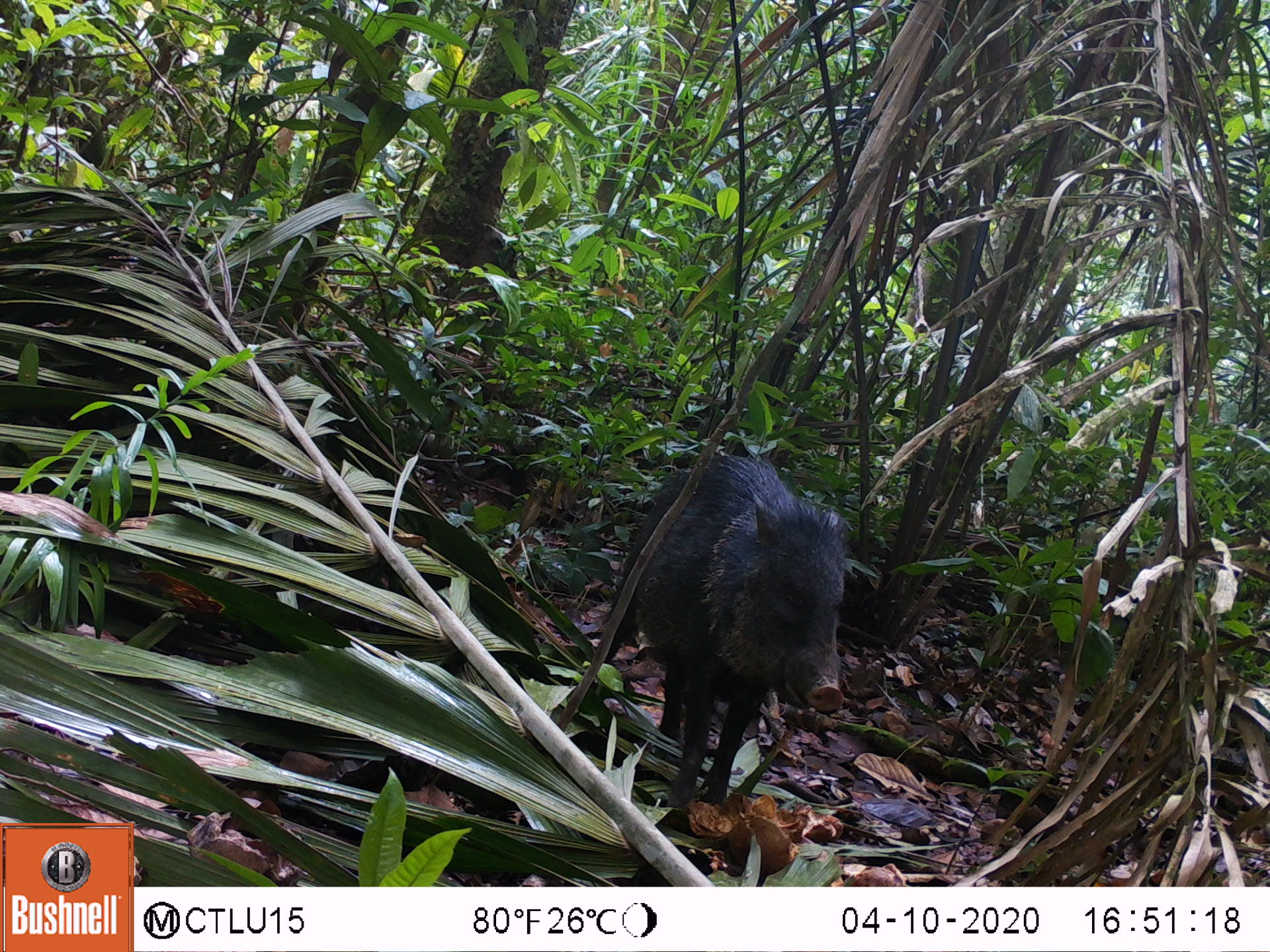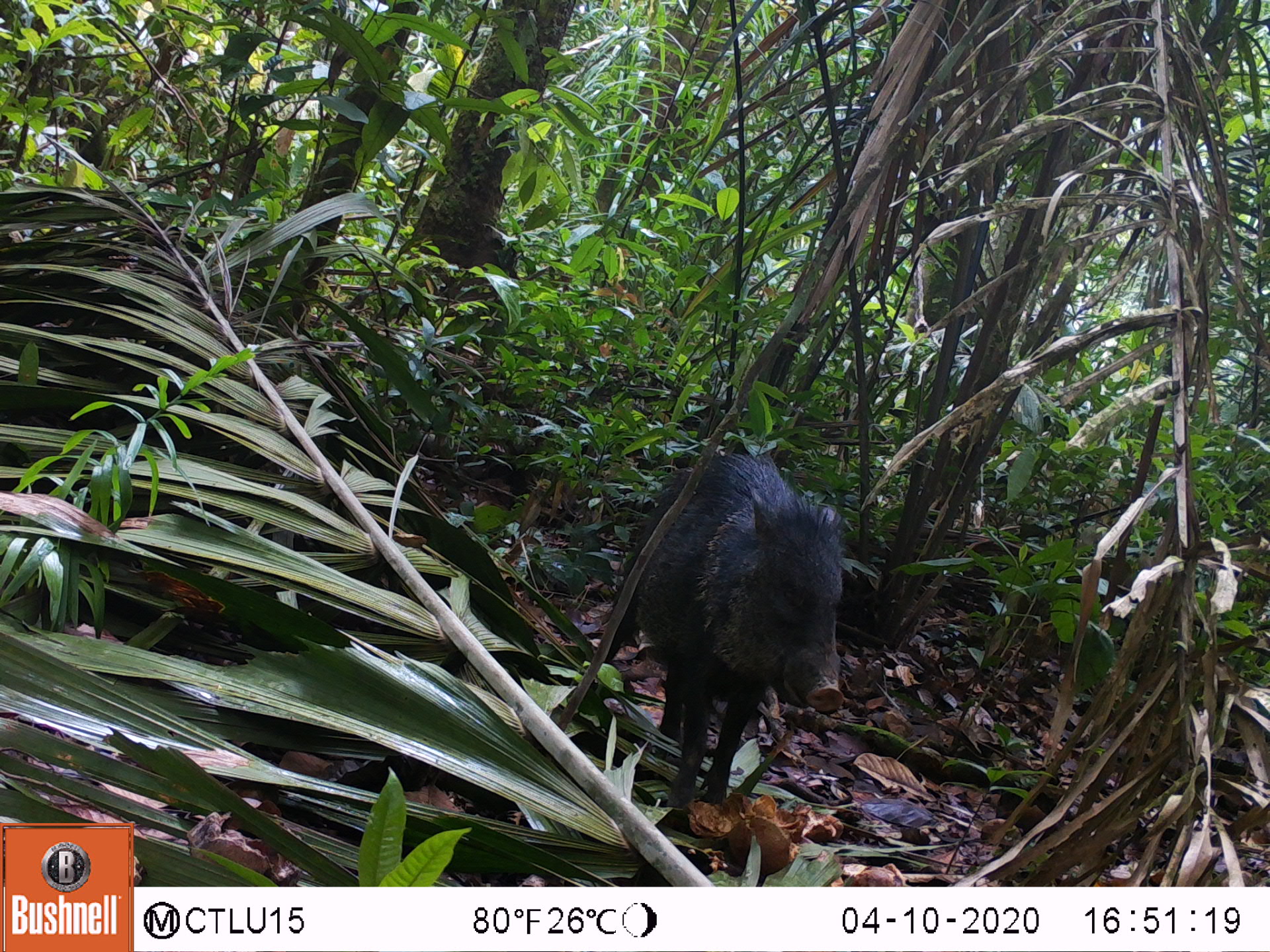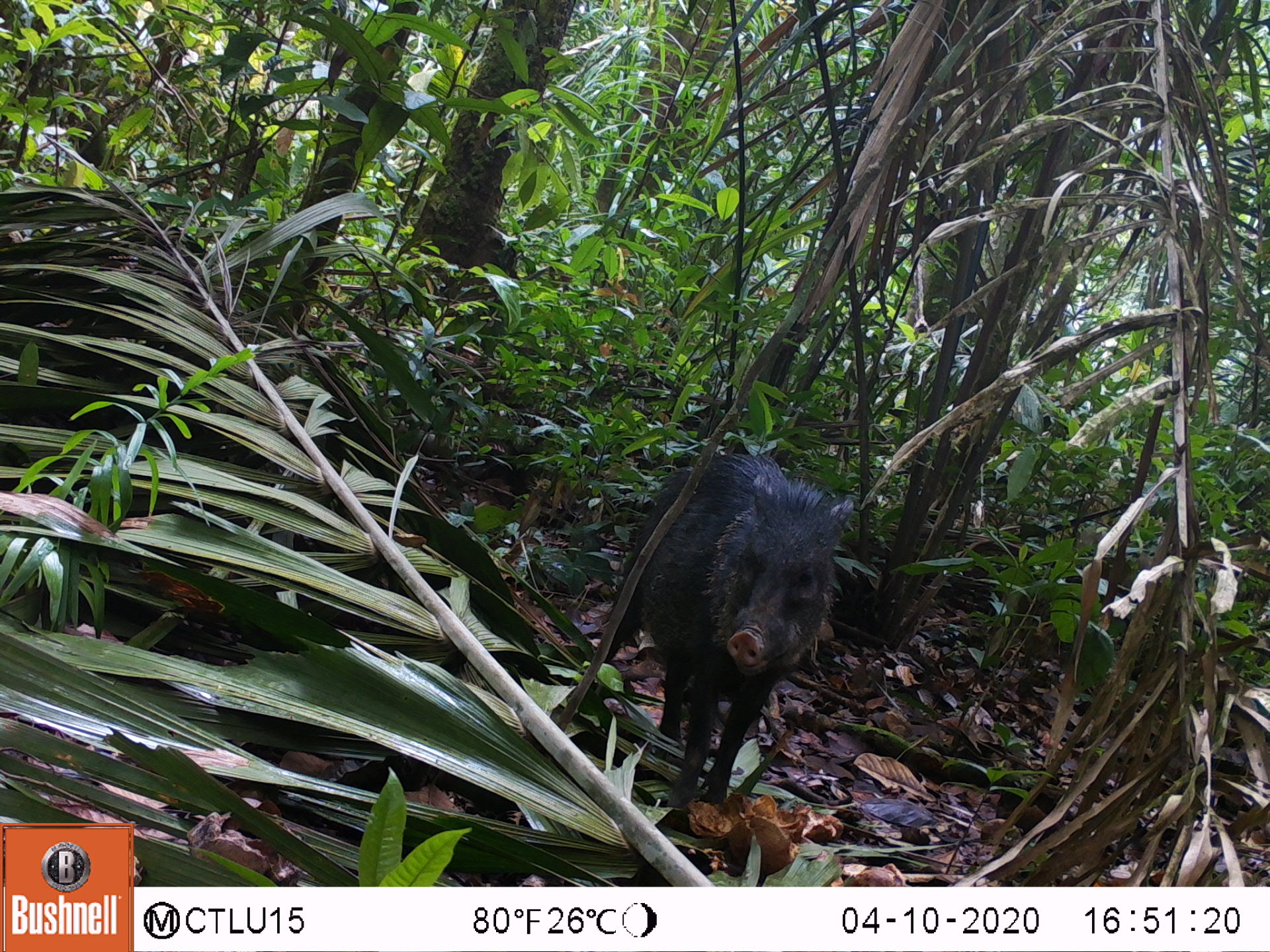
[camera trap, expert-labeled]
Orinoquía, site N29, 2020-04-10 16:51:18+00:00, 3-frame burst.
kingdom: Animalia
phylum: Chordata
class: Mammalia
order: Artiodactyla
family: Tayassuidae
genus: Pecari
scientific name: Pecari tajacu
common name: collared peccary